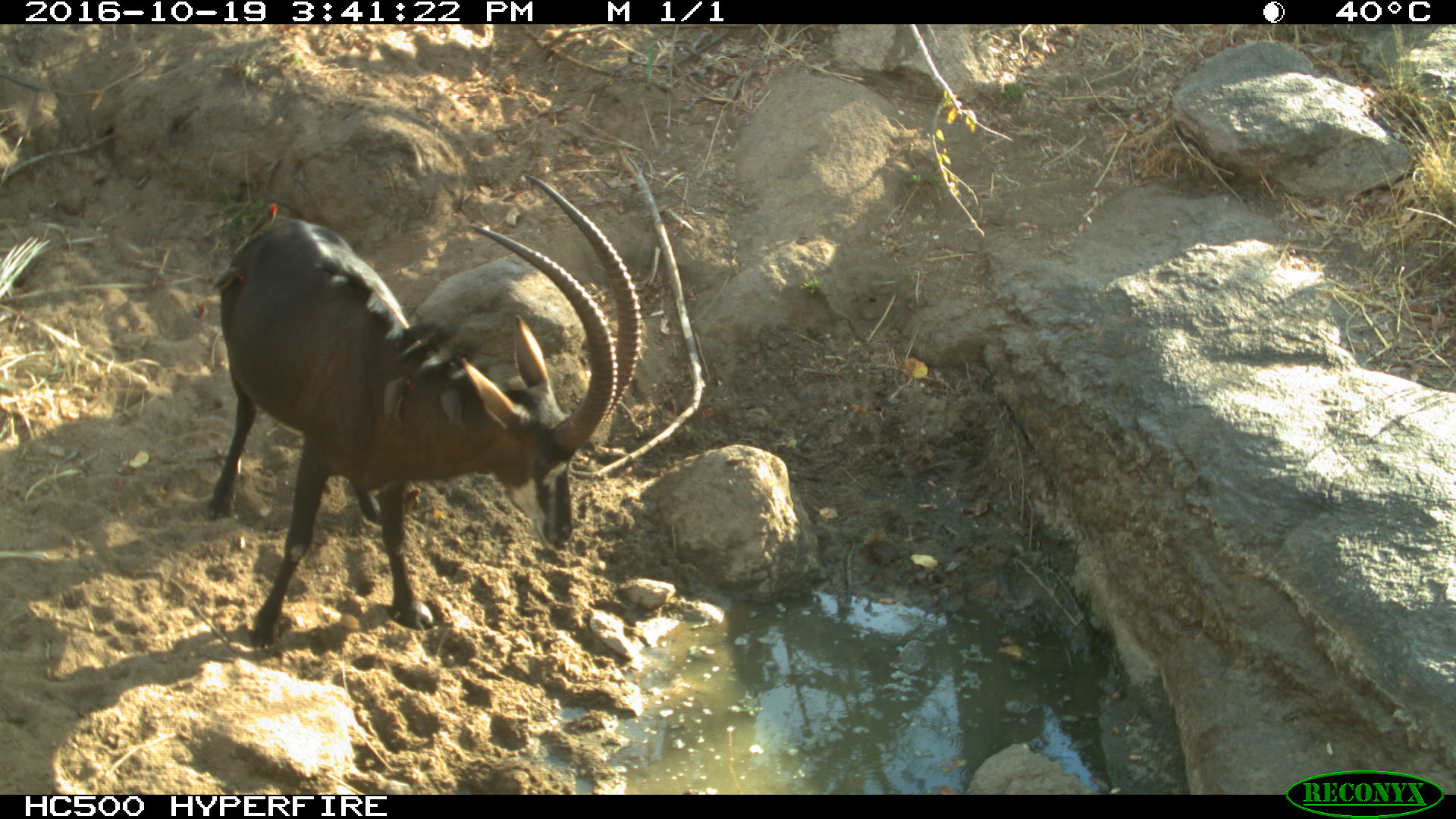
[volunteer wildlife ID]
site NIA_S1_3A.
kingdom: Animalia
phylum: Chordata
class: Mammalia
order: Artiodactyla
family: Bovidae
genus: Hippotragus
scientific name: Hippotragus niger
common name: sable antelope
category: sable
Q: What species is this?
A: Sable (sable antelope) (Hippotragus niger).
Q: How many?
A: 1.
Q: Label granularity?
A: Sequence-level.